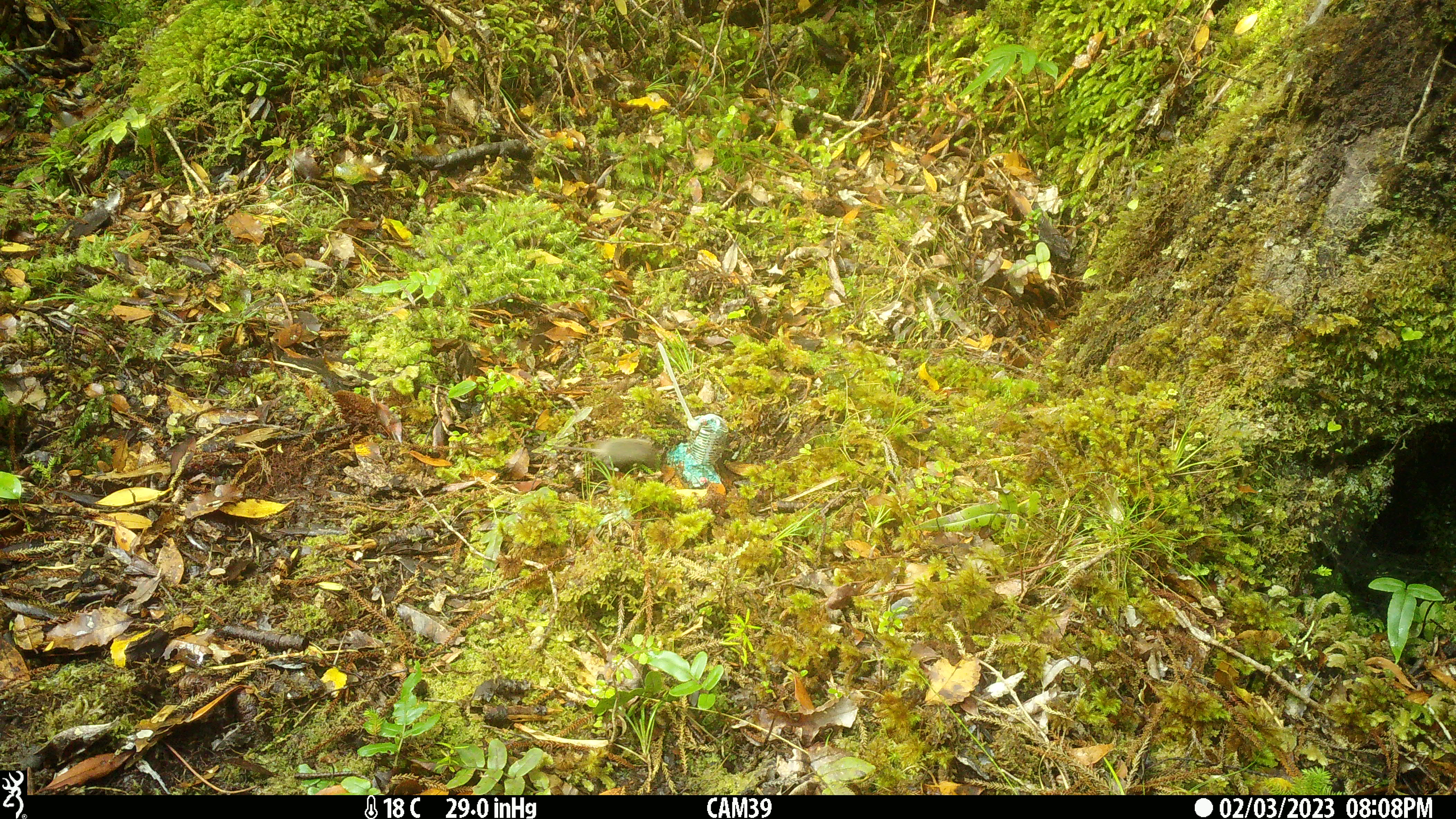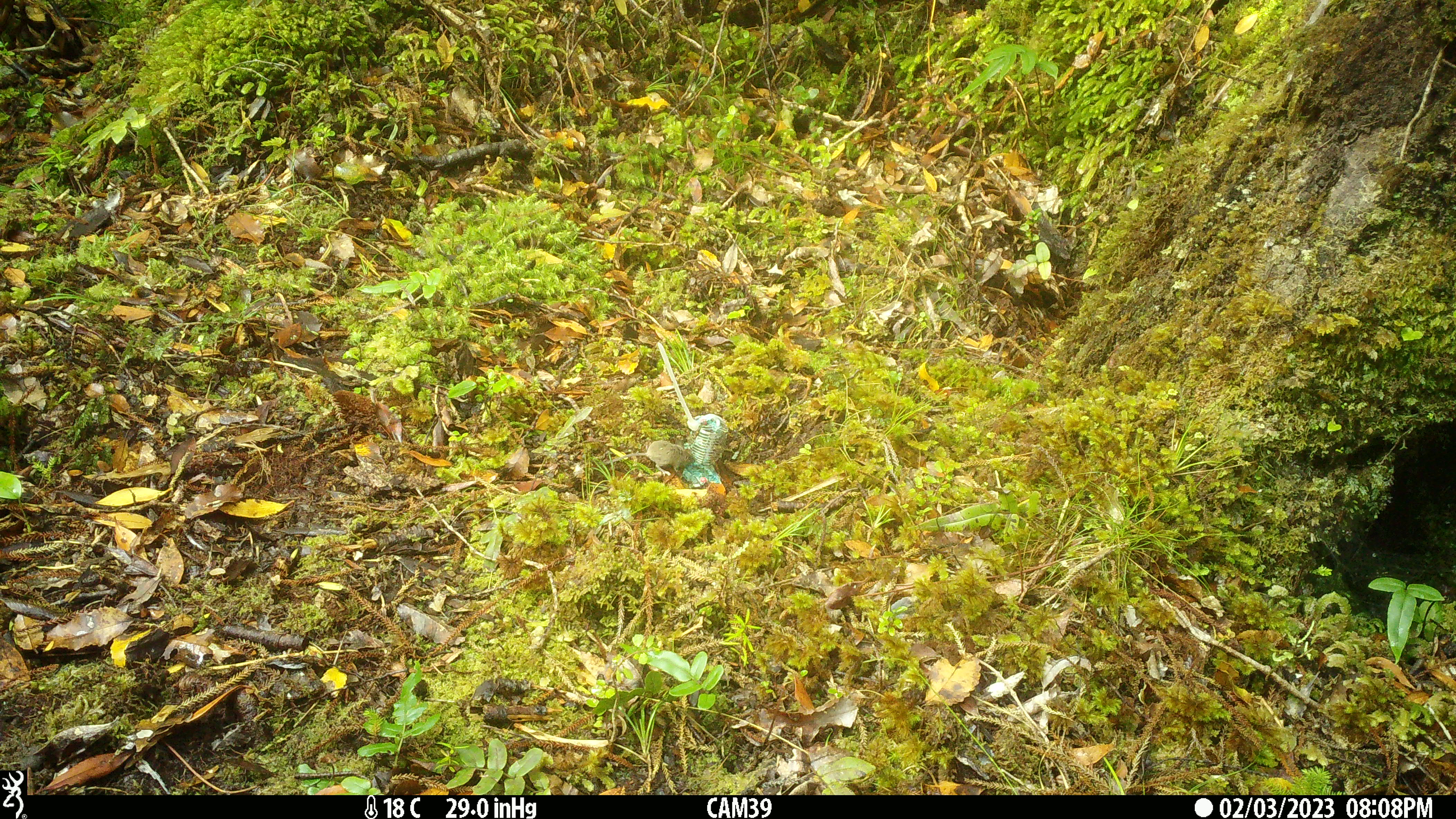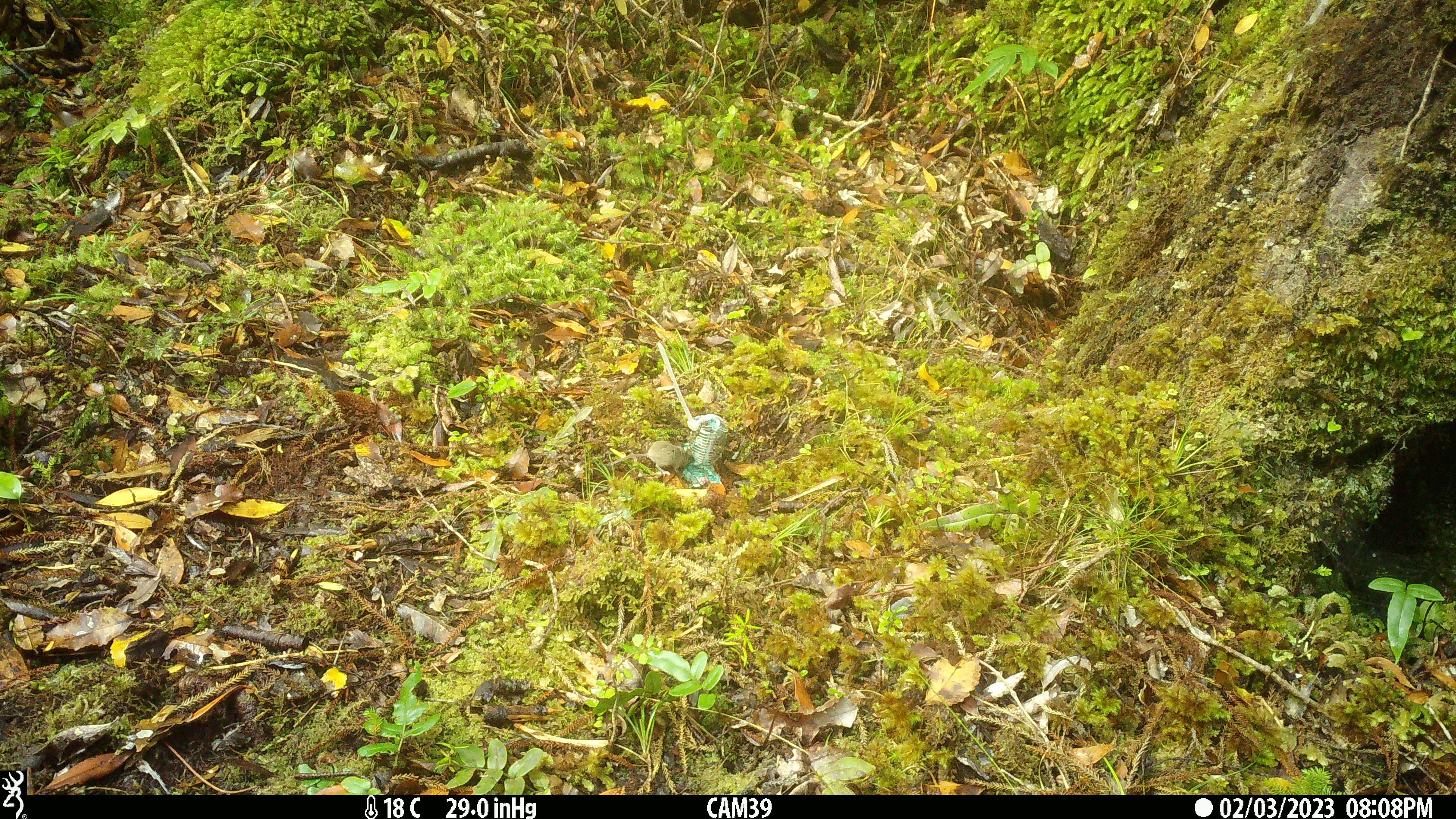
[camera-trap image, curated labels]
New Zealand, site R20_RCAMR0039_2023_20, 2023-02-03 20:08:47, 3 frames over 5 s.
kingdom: Animalia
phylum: Chordata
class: Mammalia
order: Rodentia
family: Muridae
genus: Mus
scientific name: Mus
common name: mouse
Mouse (Mus).